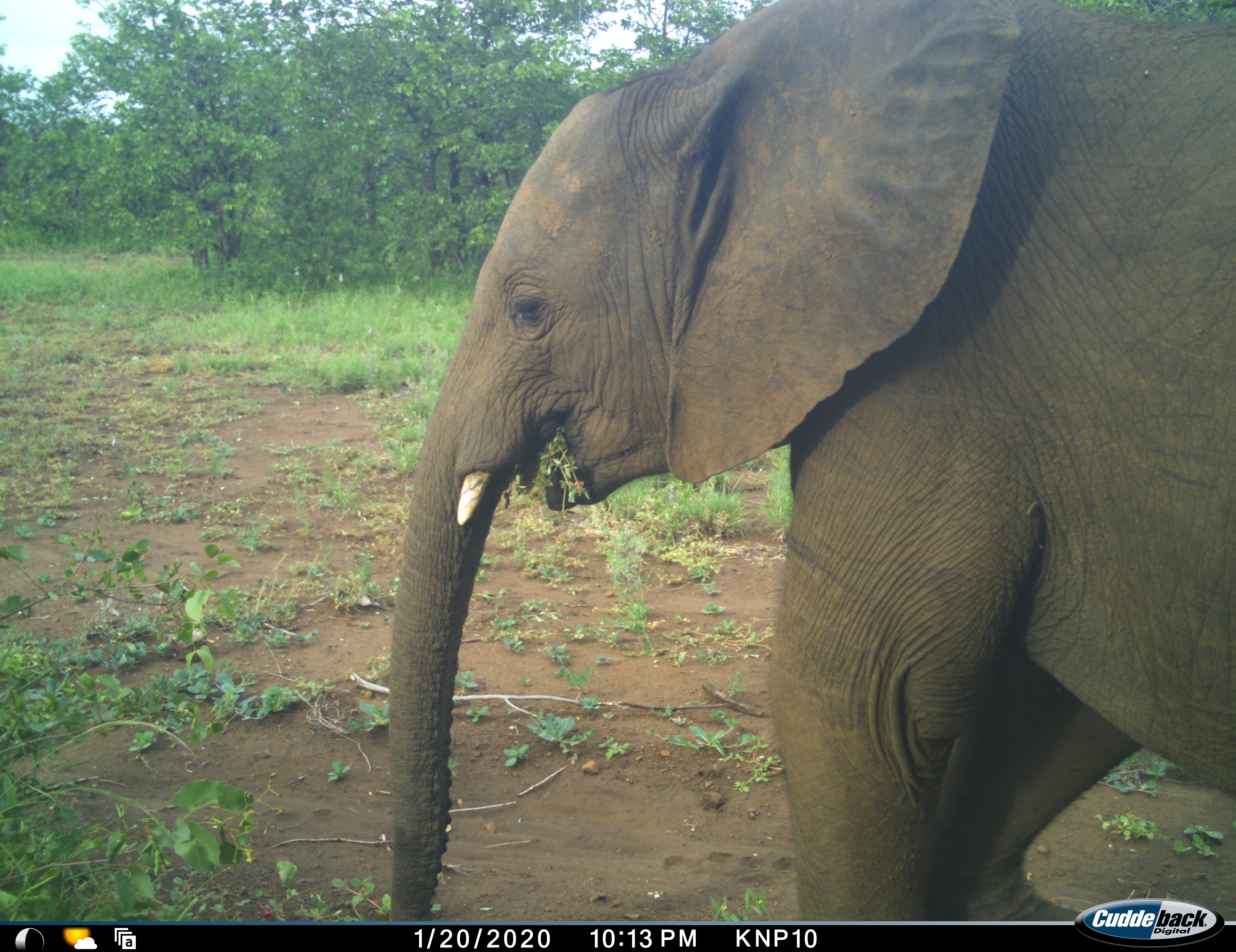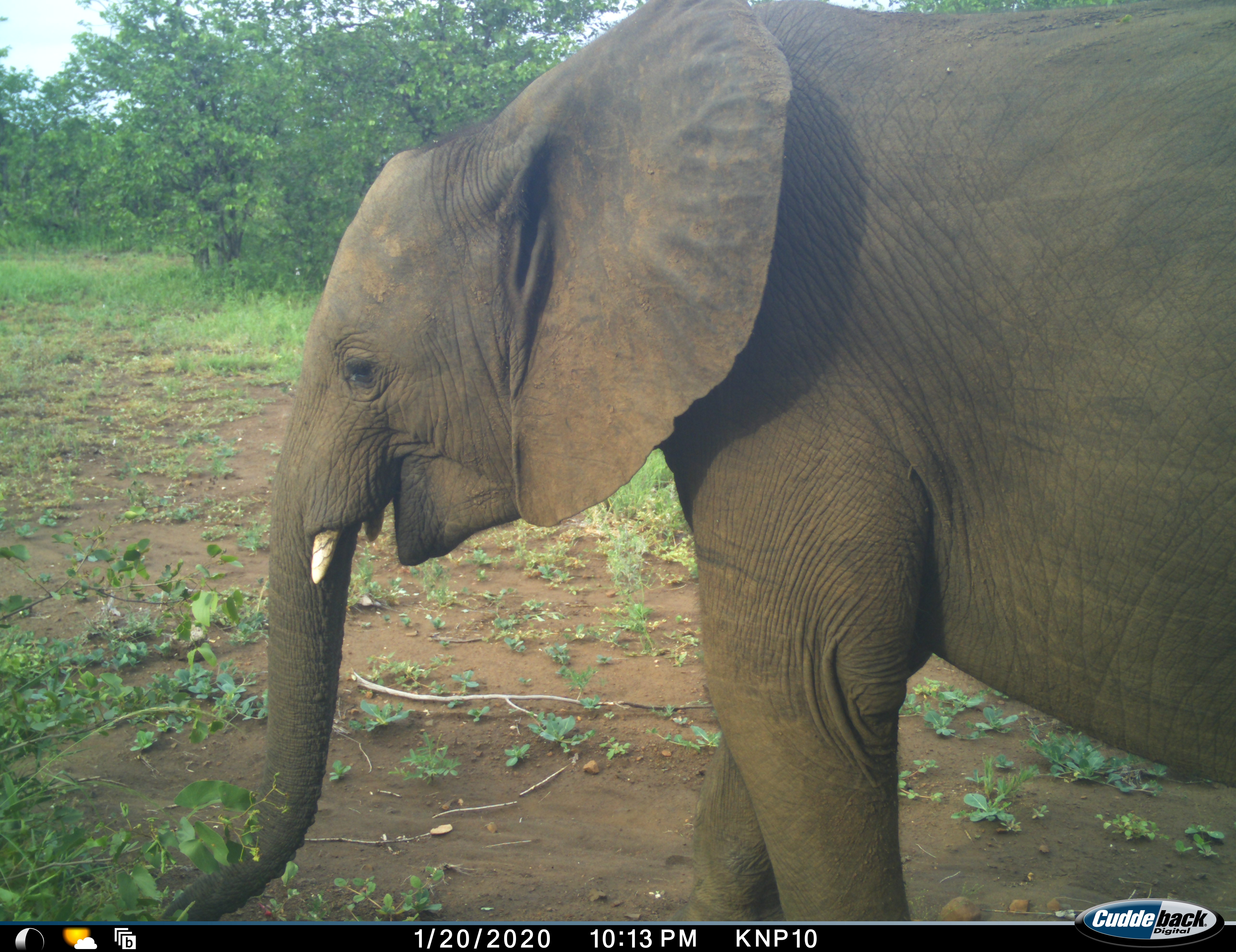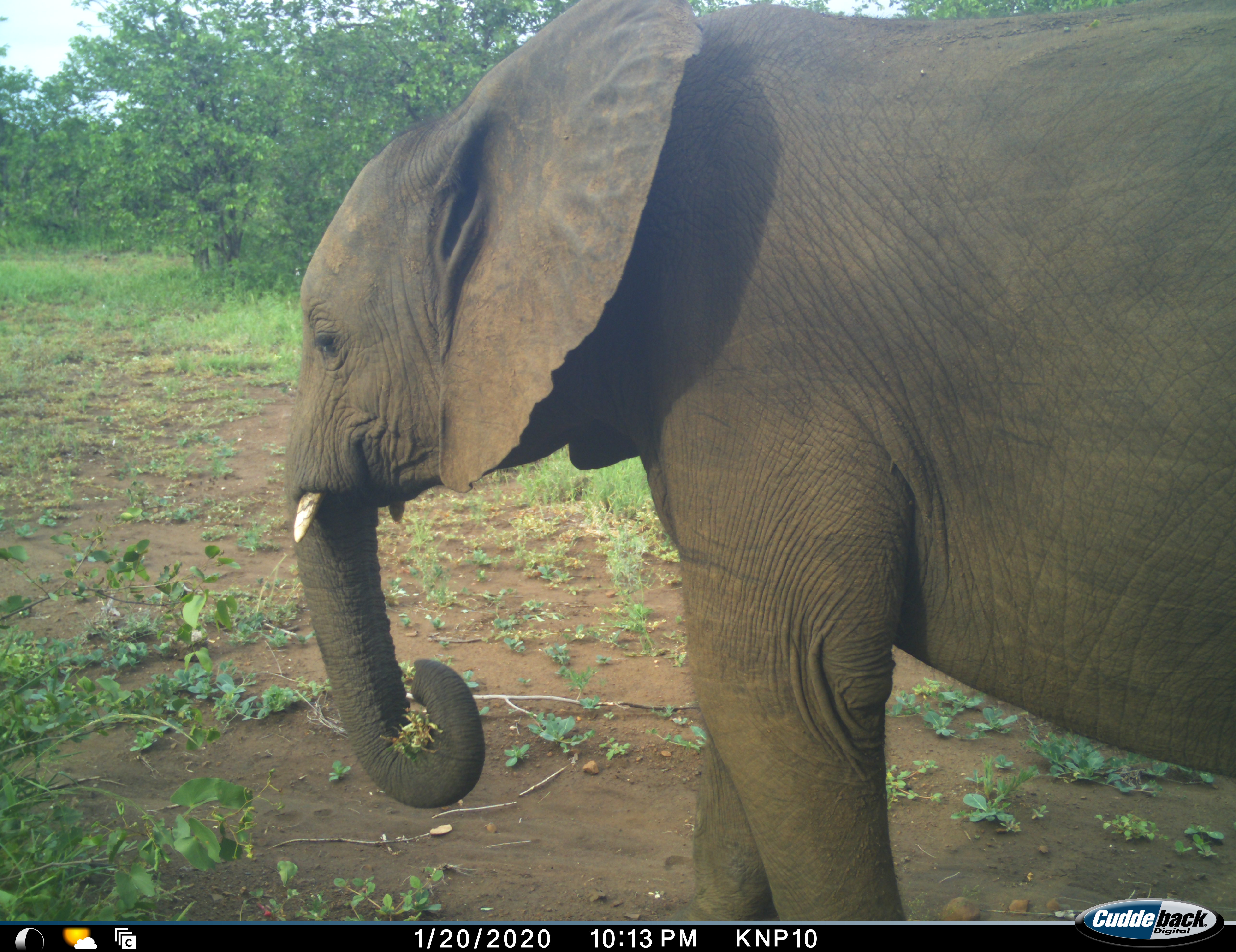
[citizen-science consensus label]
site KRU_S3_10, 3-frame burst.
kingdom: Animalia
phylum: Chordata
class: Mammalia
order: Proboscidea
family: Elephantidae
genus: Loxodonta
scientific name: Loxodonta africana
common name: african bush elephant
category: elephant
Elephant (african bush elephant) (Loxodonta africana), count 1. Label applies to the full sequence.